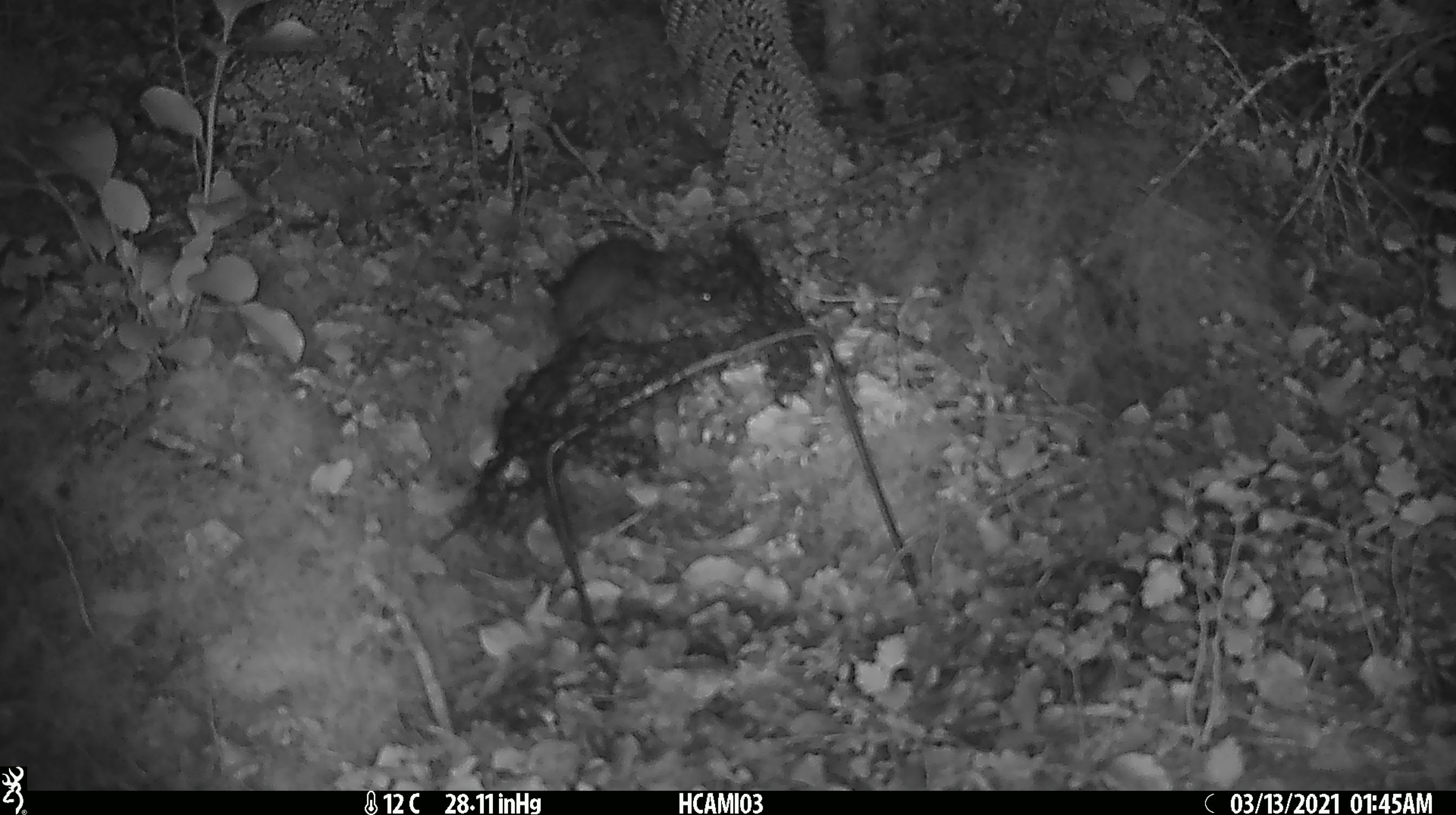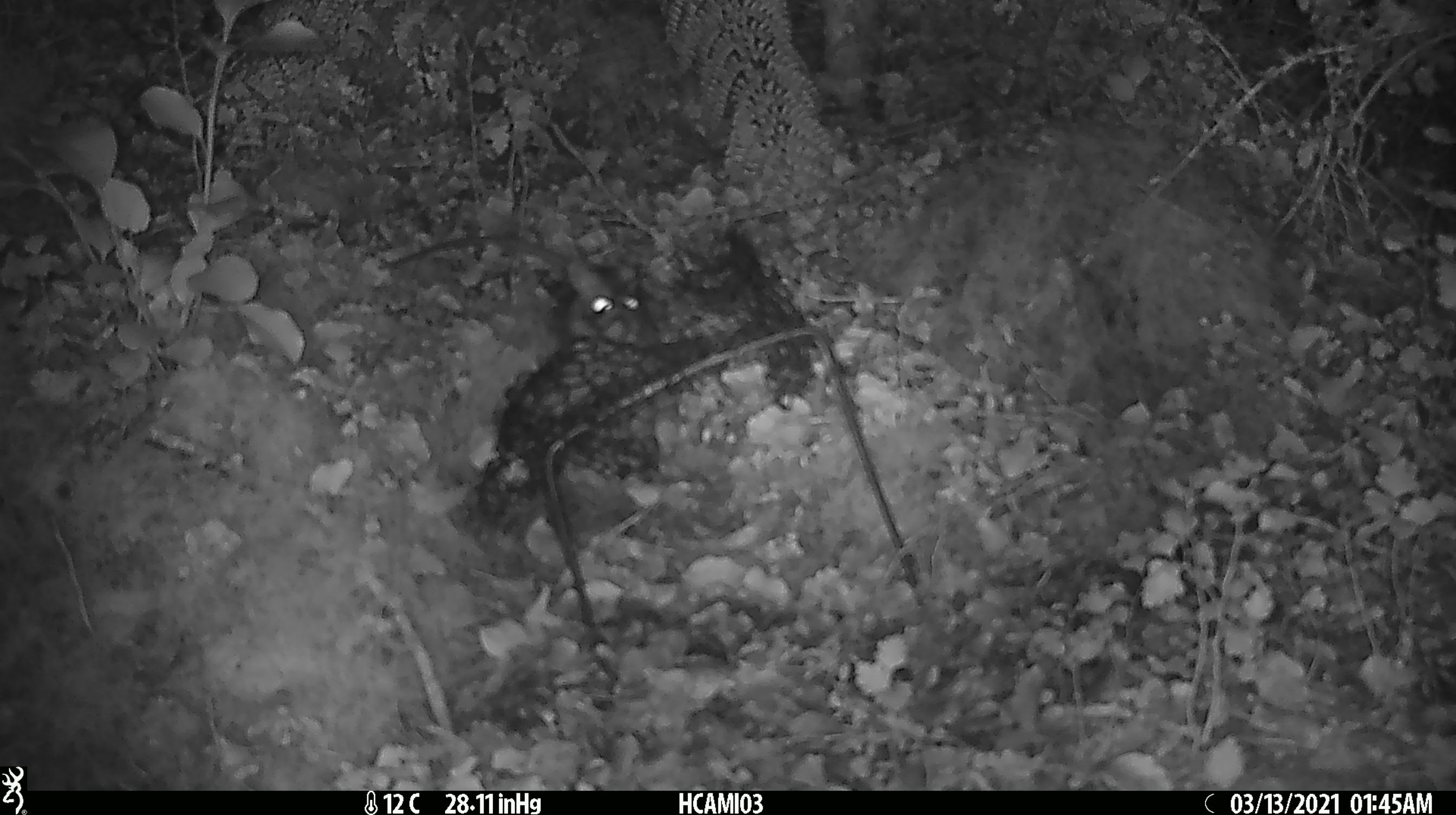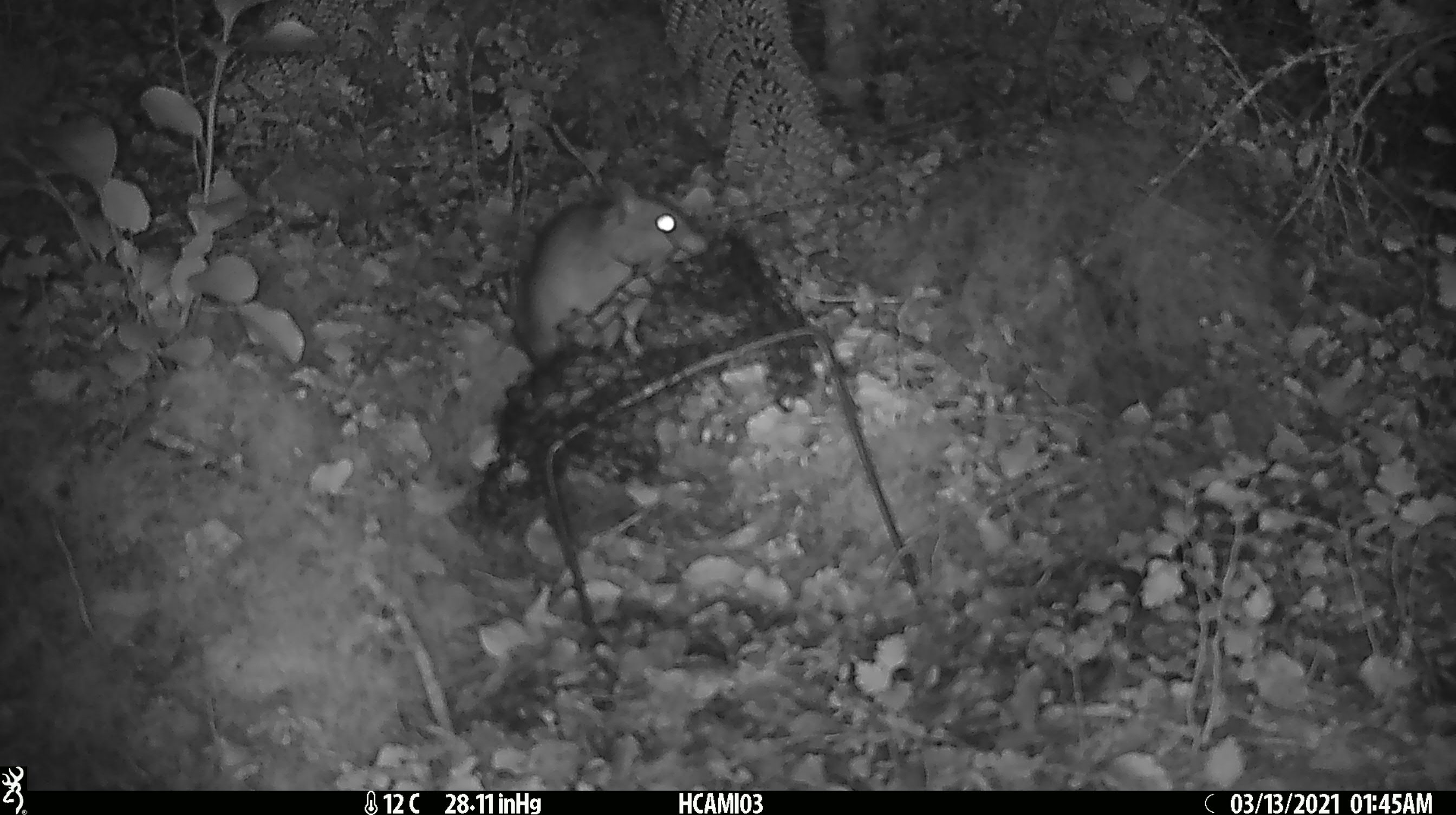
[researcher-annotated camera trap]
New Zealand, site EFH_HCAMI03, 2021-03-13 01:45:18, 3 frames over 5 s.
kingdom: Animalia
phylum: Chordata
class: Mammalia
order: Rodentia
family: Muridae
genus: Rattus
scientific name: Rattus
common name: rat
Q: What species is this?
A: Rat (Rattus).